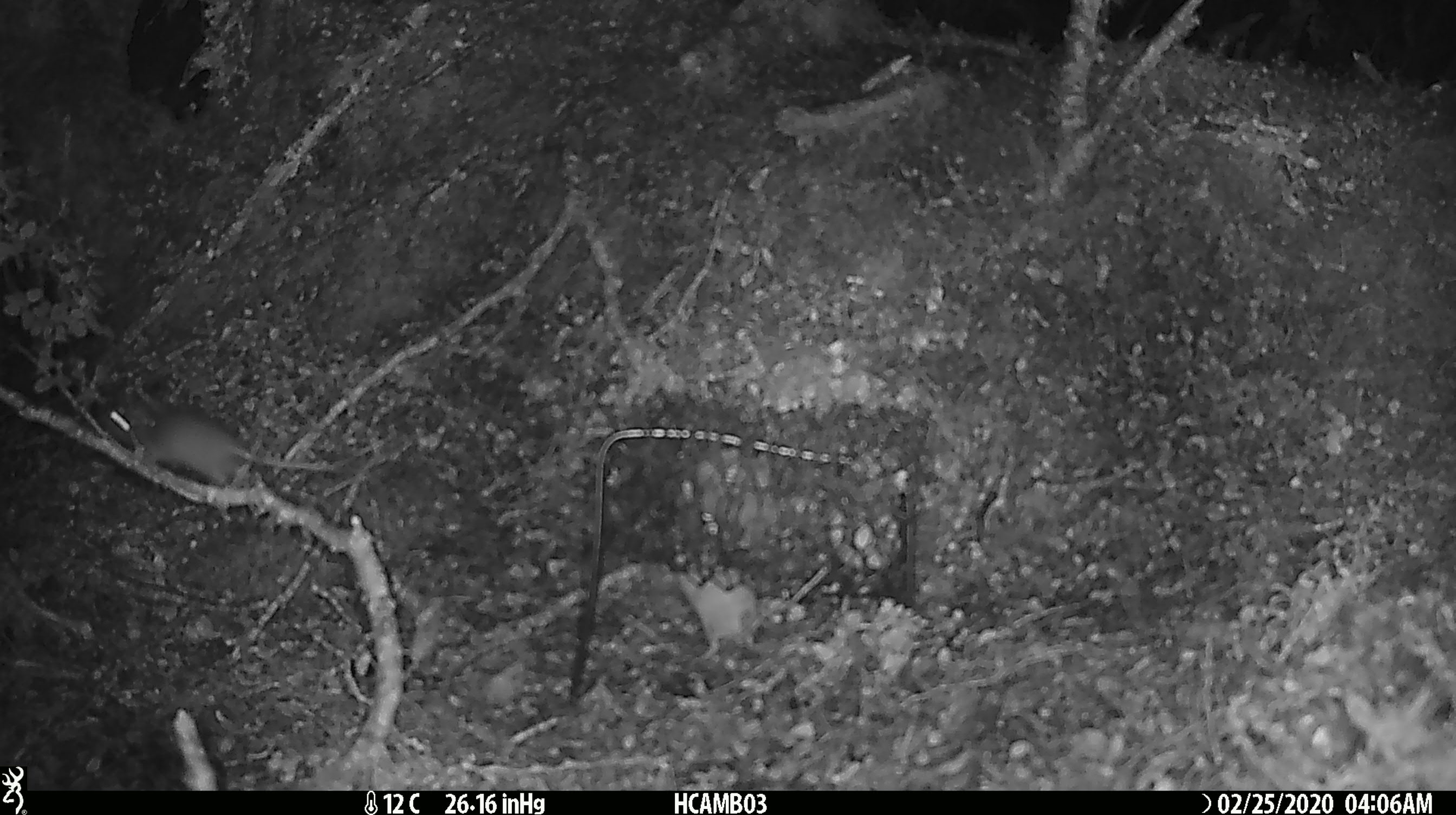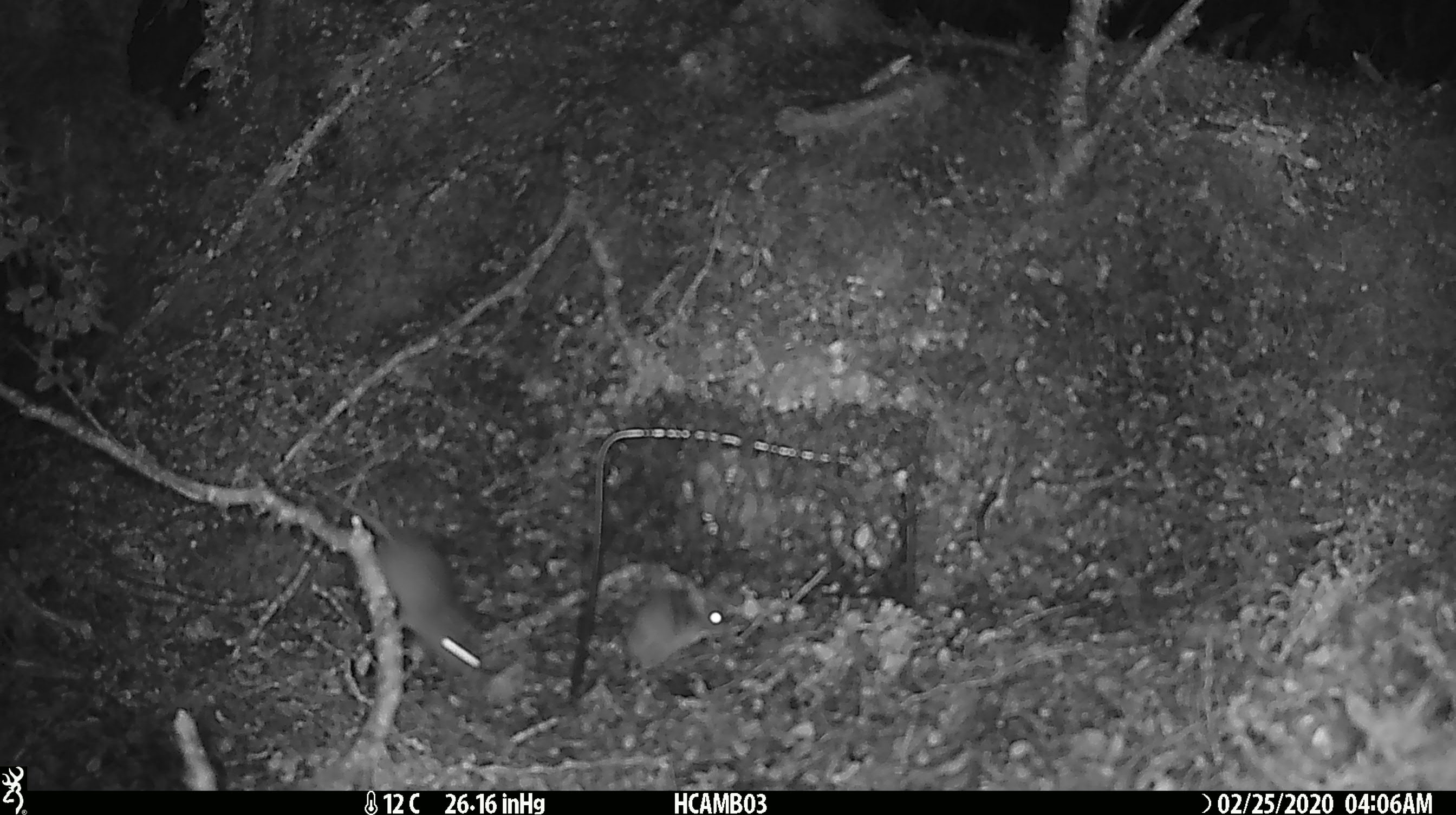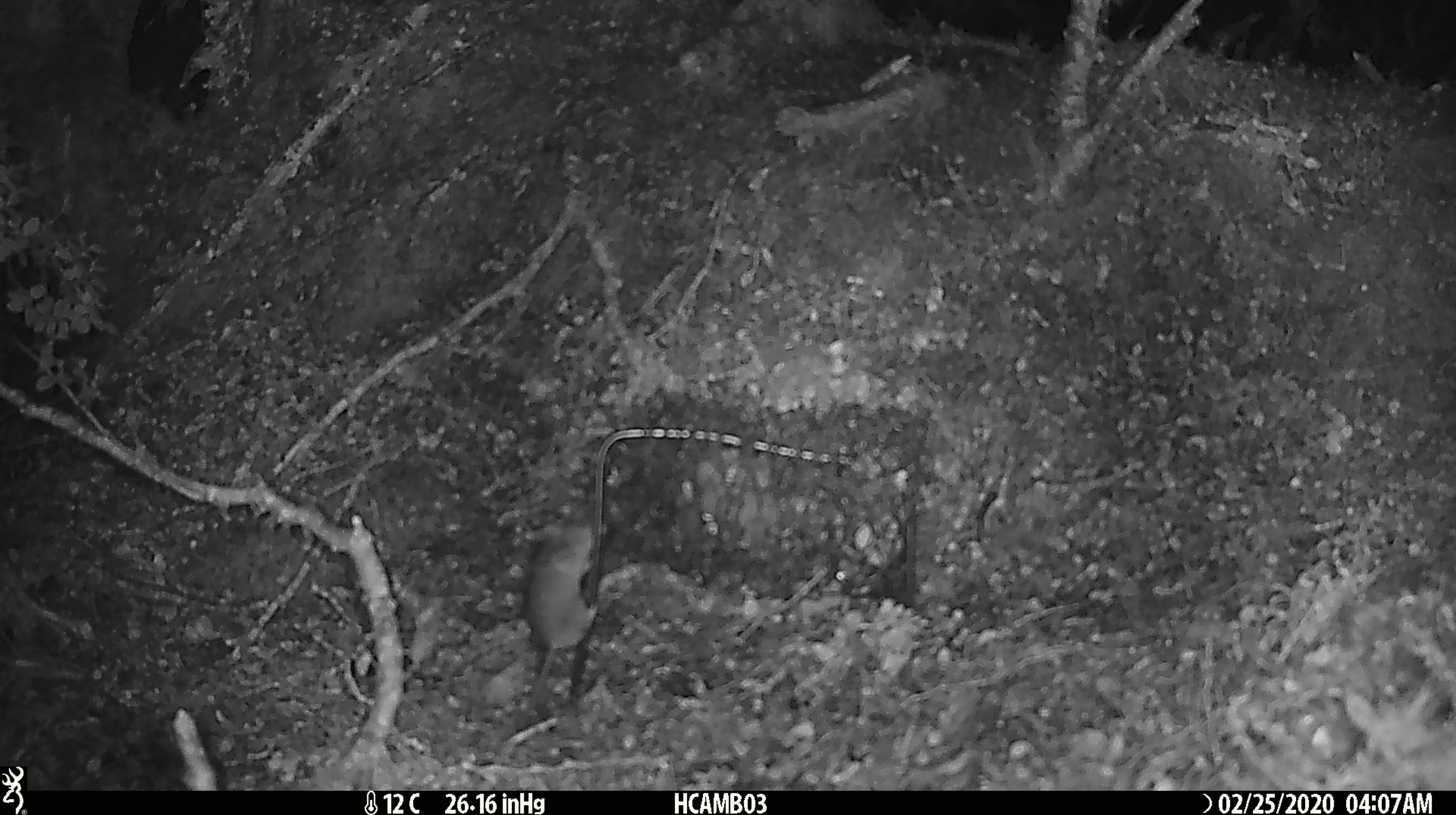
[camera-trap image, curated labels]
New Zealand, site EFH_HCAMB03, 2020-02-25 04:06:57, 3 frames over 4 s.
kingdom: Animalia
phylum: Chordata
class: Mammalia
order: Rodentia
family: Muridae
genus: Mus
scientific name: Mus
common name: mouse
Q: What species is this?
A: Mouse (Mus).